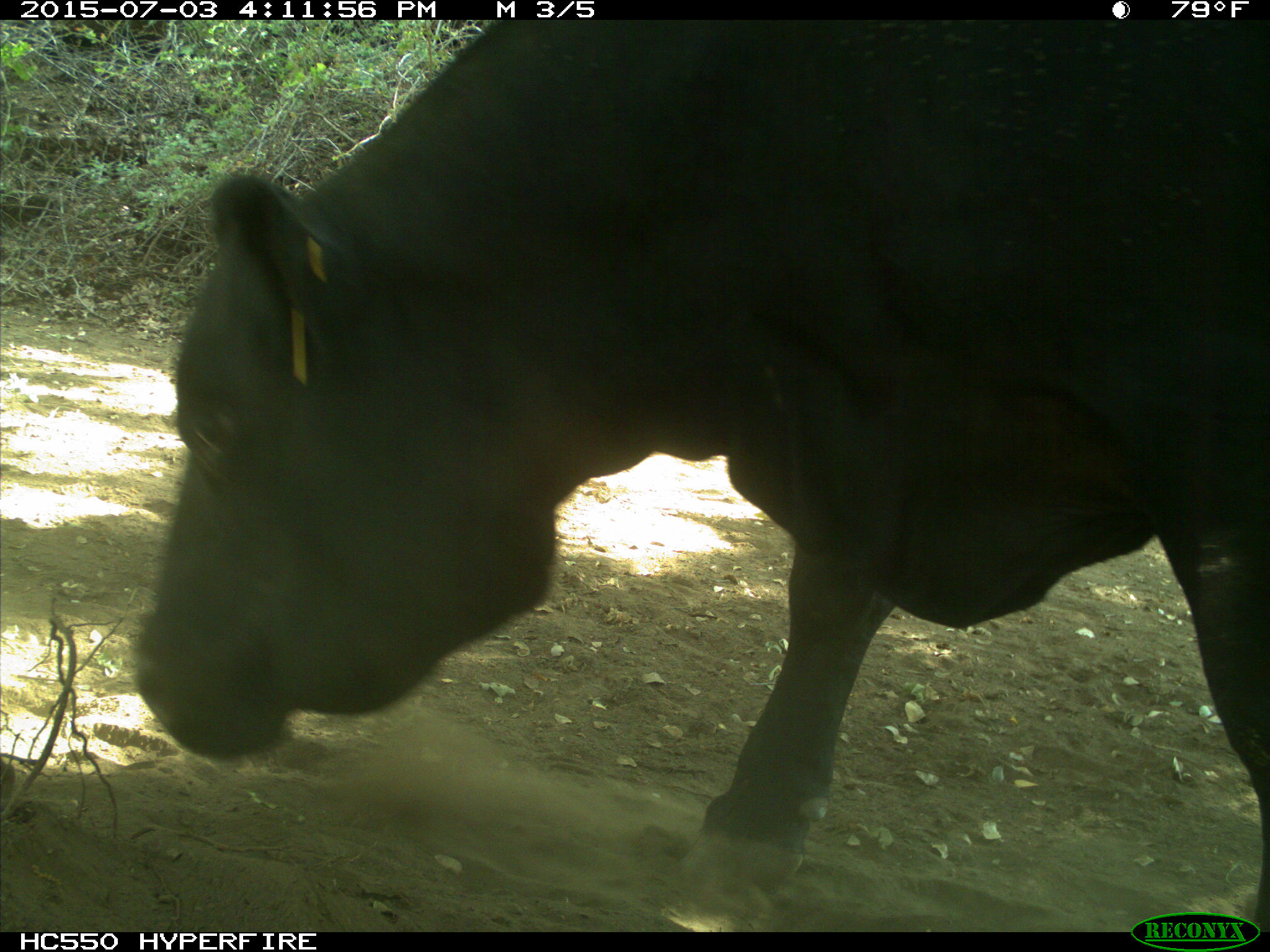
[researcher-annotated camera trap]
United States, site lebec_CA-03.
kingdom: Animalia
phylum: Chordata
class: Mammalia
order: Artiodactyla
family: Bovidae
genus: Bos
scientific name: Bos taurus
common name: domestic cow